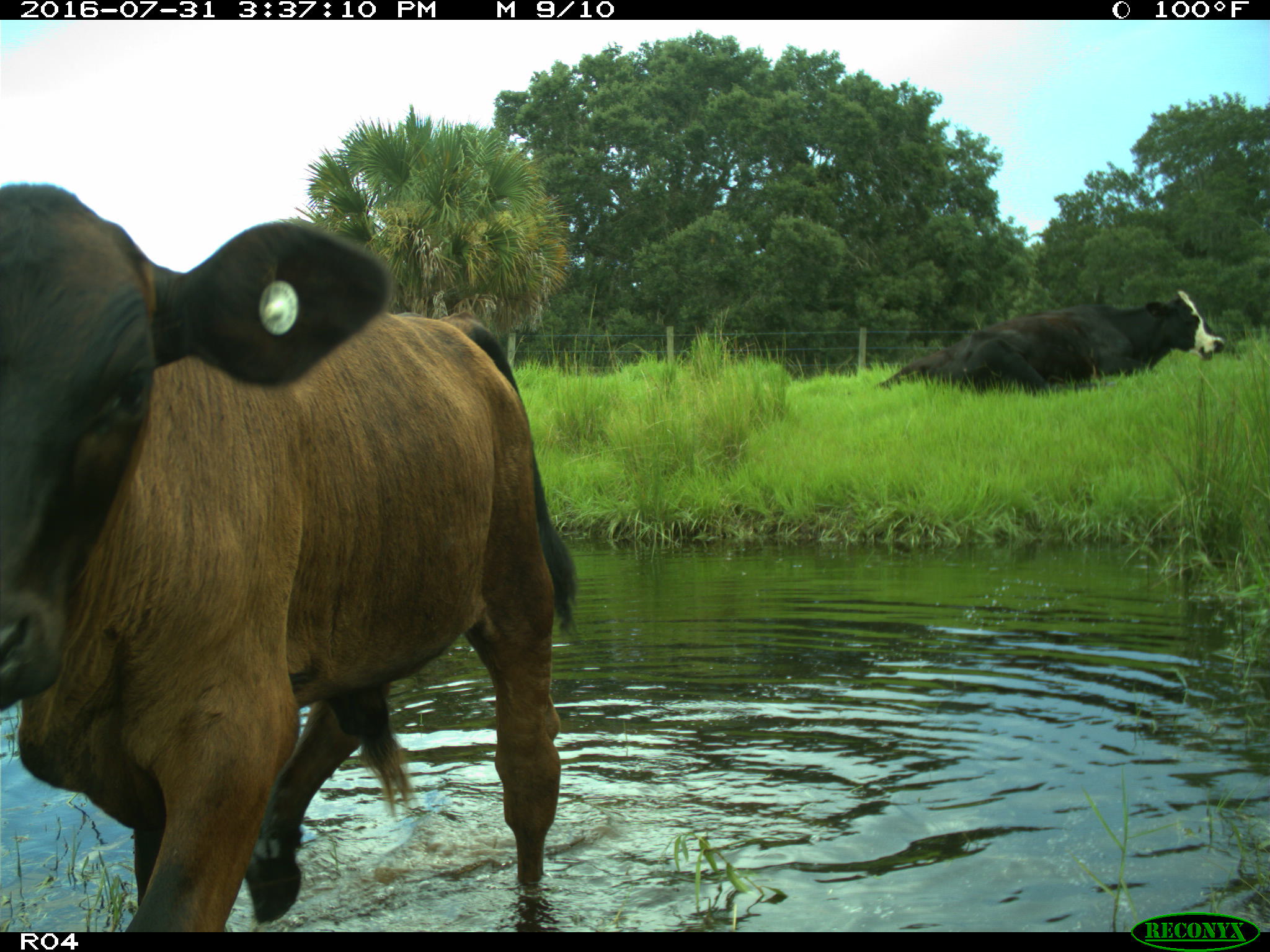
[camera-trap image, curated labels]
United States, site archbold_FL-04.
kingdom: Animalia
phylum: Chordata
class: Mammalia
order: Artiodactyla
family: Bovidae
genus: Bos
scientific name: Bos taurus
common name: domestic cow